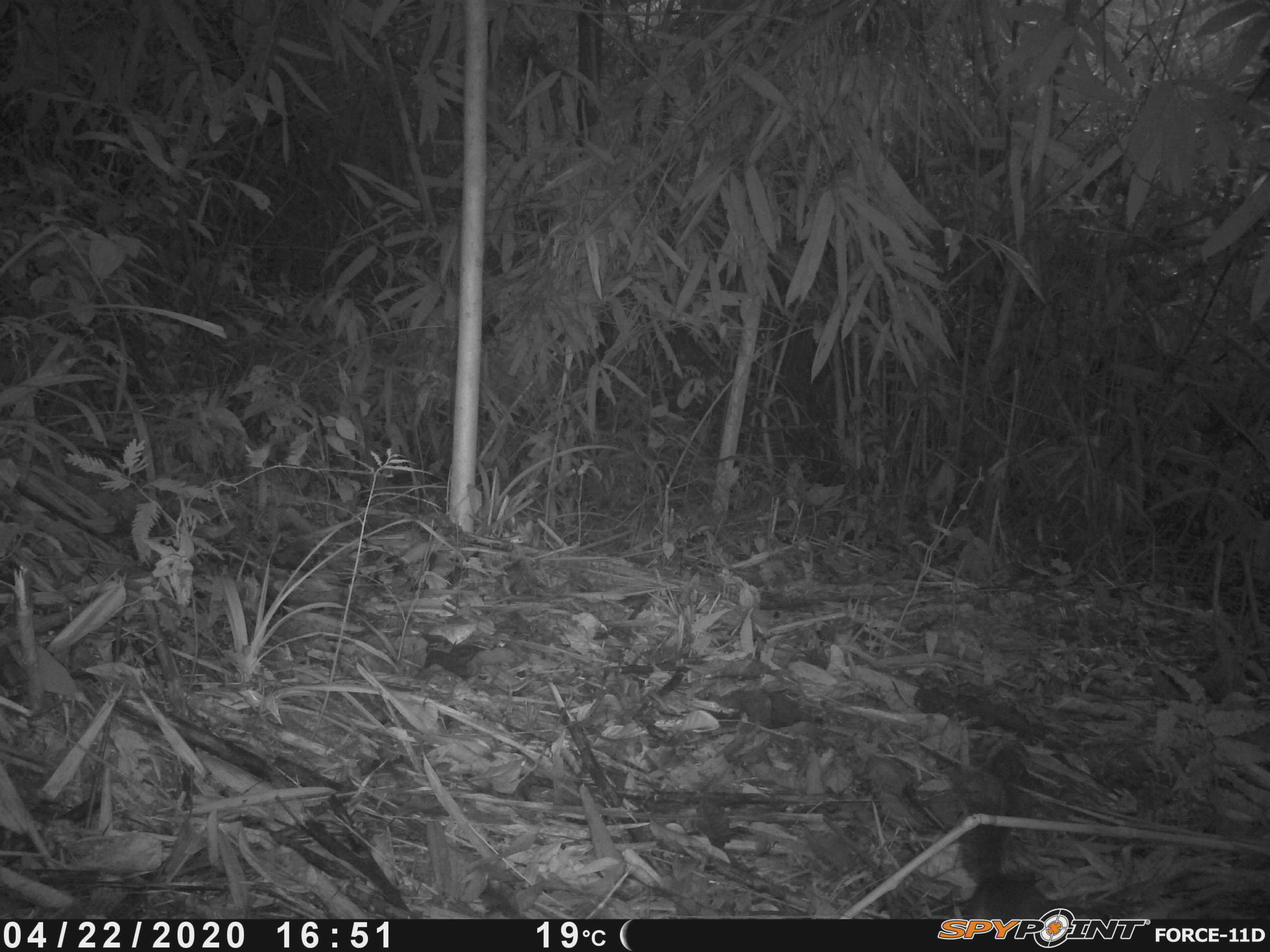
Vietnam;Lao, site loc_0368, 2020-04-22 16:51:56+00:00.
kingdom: Animalia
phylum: Chordata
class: Mammalia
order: Rodentia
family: Sciuridae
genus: Dremomys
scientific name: Dremomys rufigenis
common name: red-cheeked squirrel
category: red cheeked squirrel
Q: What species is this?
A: Red cheeked squirrel (red-cheeked squirrel) (Dremomys rufigenis).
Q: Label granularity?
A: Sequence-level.